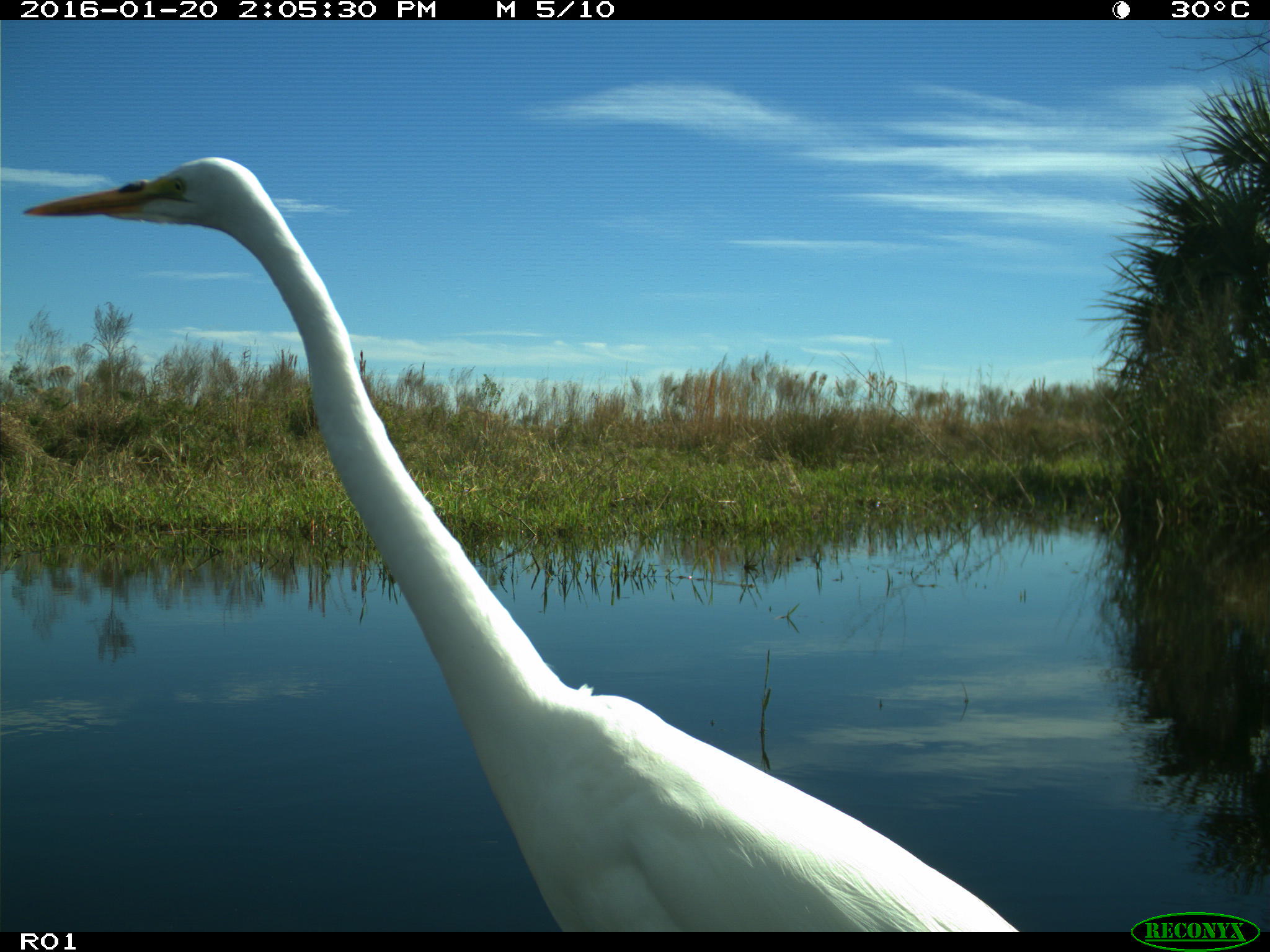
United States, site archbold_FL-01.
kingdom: Animalia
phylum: Chordata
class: Aves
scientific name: Aves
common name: birds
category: unidentified bird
Unidentified bird (birds) (Aves).